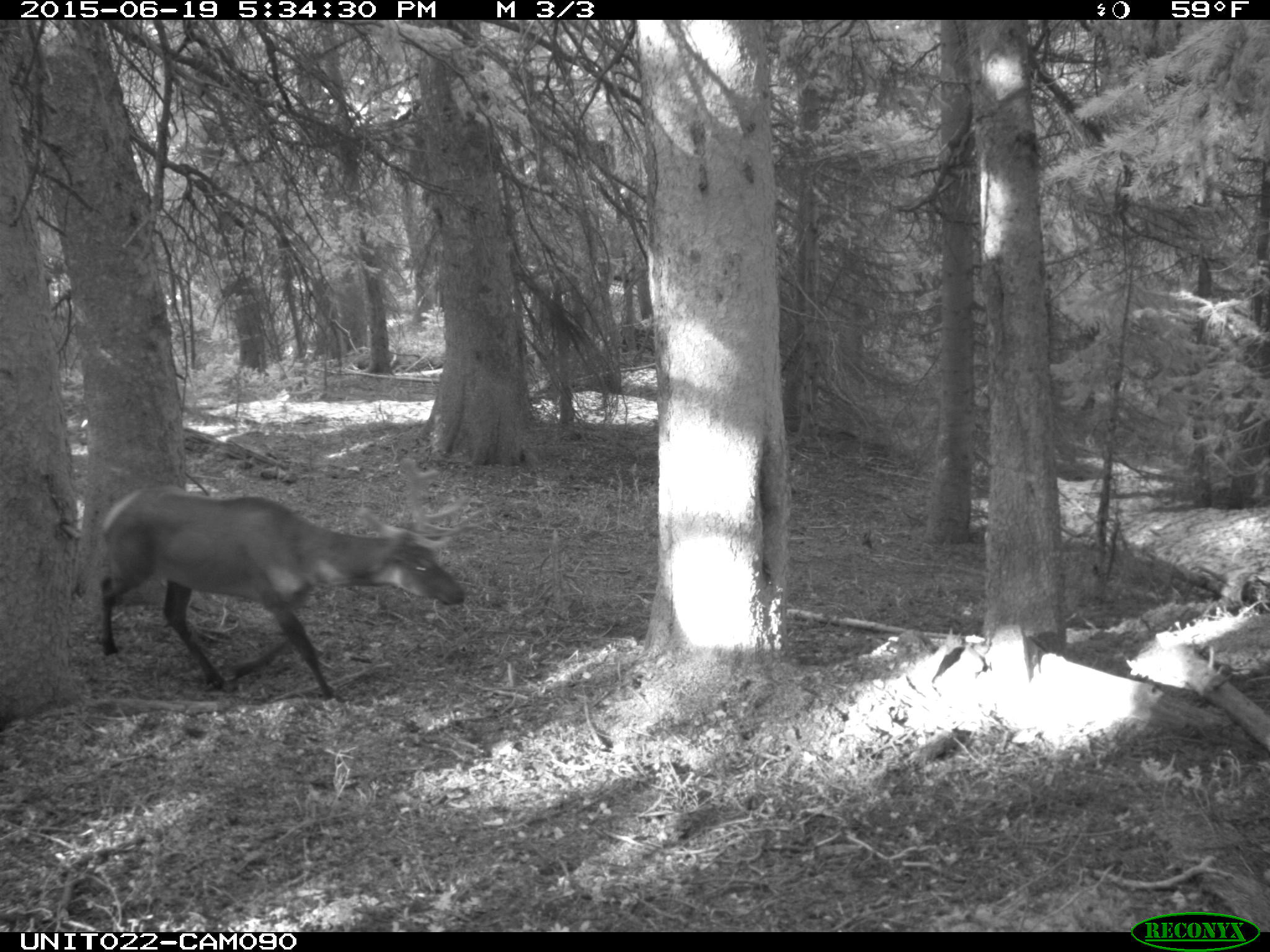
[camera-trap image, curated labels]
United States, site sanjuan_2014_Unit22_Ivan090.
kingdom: Animalia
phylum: Chordata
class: Mammalia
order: Artiodactyla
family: Cervidae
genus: Cervus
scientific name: Cervus elaphus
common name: red deer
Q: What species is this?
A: Cervus elaphus (red deer).